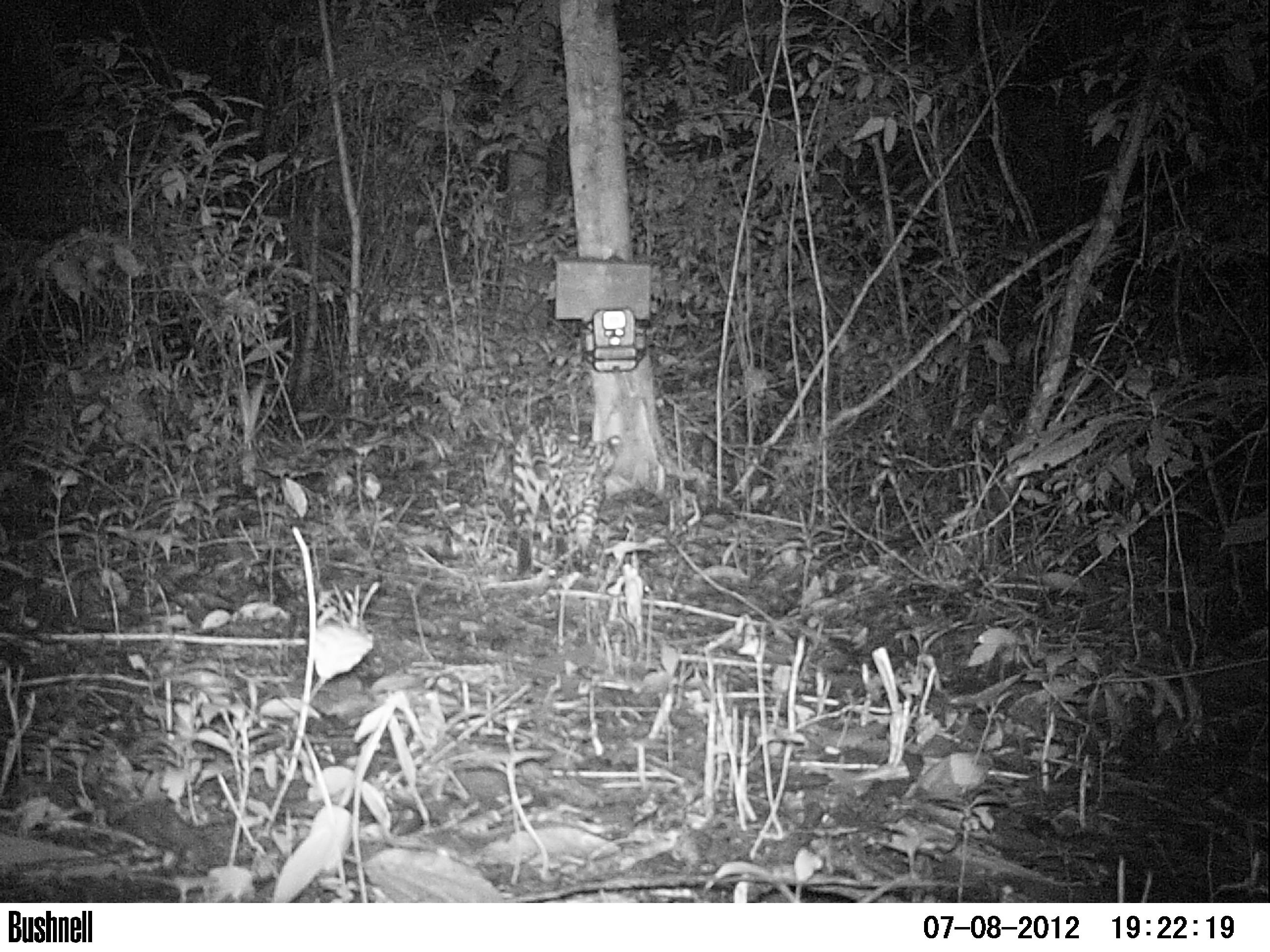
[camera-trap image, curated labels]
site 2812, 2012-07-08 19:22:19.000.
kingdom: Animalia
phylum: Chordata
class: Mammalia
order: Carnivora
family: Felidae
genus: Leopardus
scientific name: Leopardus pardalis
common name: ocelot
Leopardus pardalis (ocelot), count 1, age adult.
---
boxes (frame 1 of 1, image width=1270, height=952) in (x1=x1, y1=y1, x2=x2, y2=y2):
leopardus pardalis: (x1=512, y1=424, x2=622, y2=577)